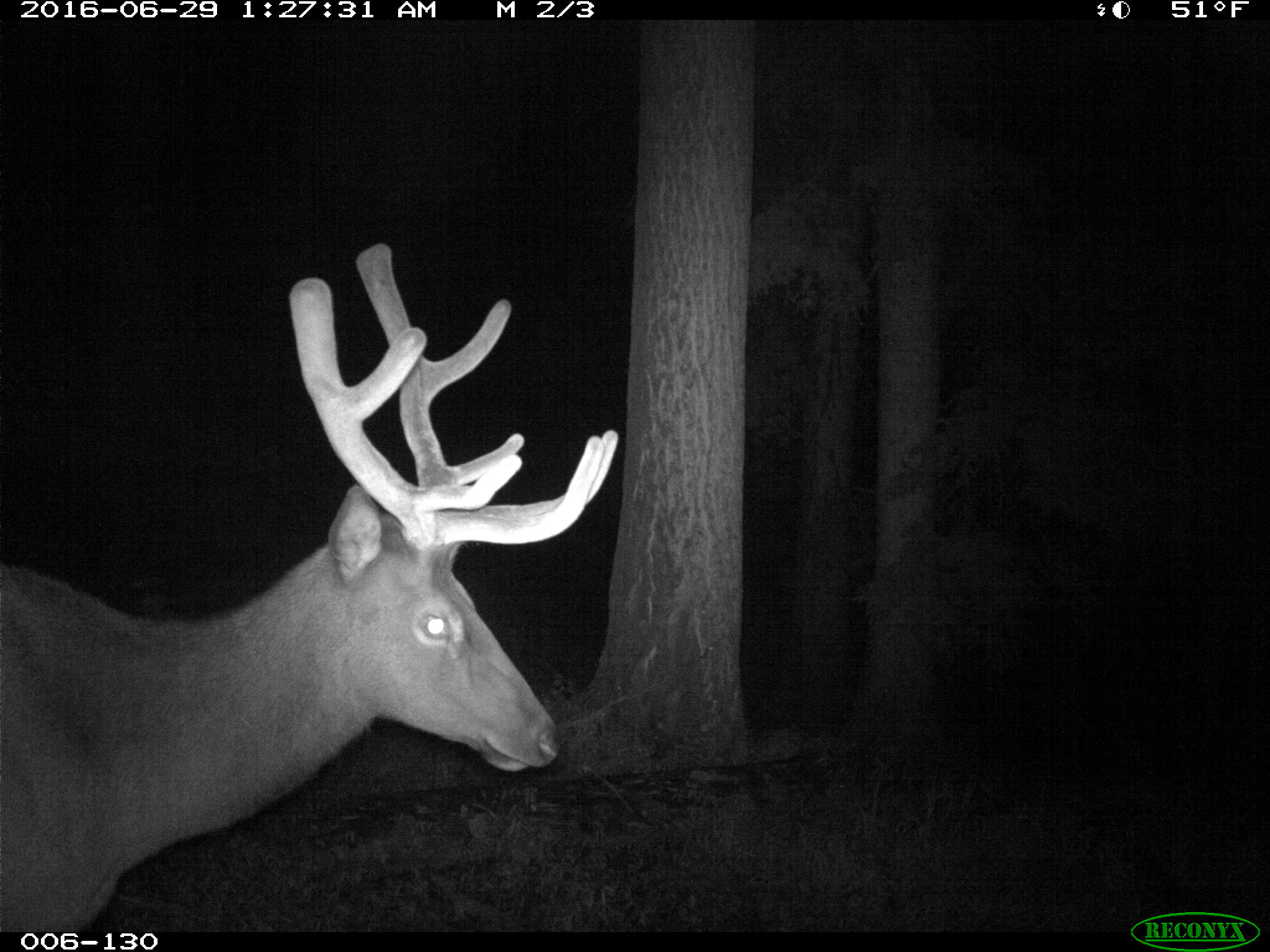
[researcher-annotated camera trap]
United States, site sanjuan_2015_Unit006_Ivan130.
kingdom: Animalia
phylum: Chordata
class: Mammalia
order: Artiodactyla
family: Cervidae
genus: Cervus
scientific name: Cervus elaphus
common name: red deer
Cervus elaphus (red deer).